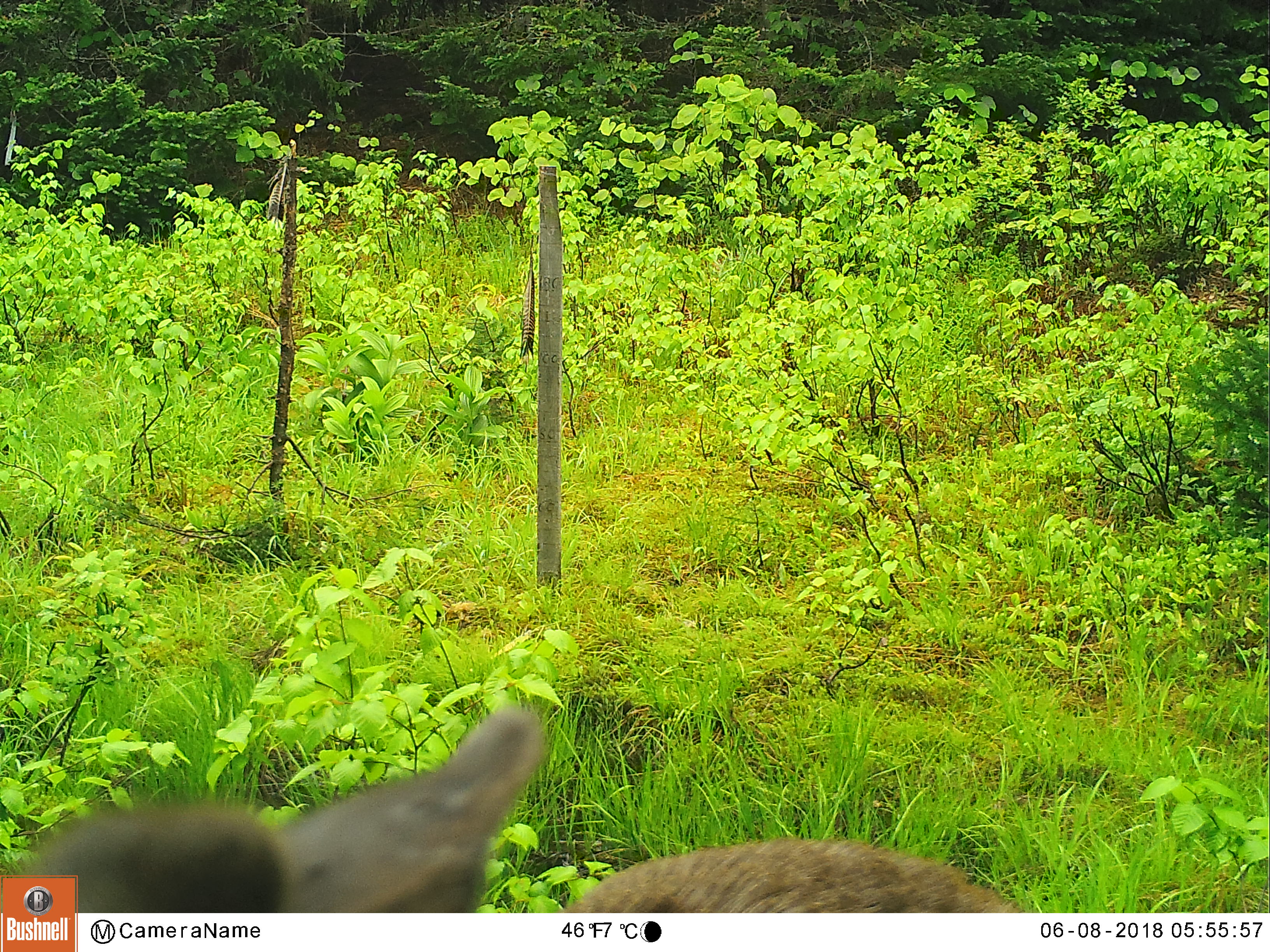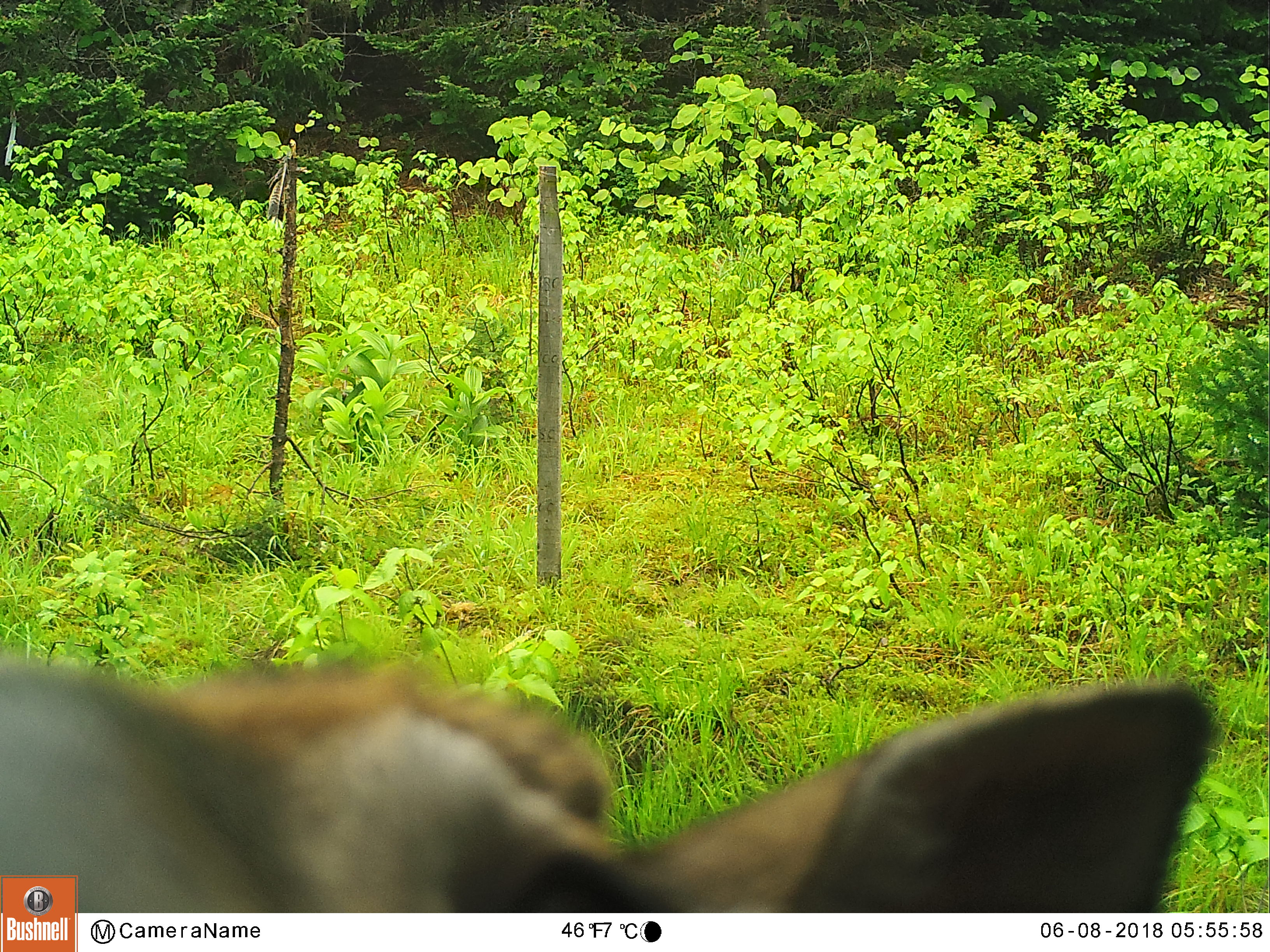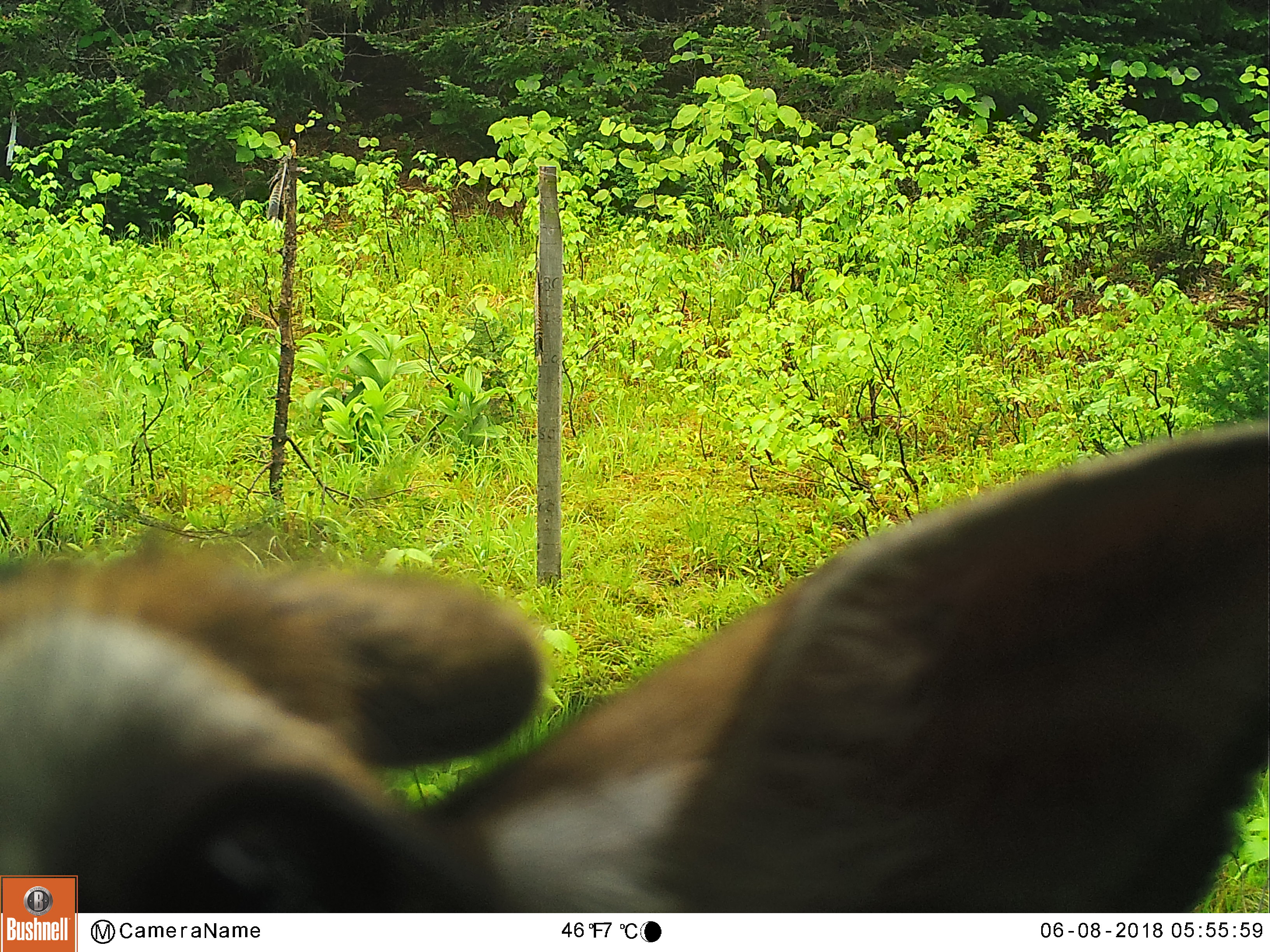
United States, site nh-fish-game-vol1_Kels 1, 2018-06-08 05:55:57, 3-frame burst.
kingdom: Animalia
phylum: Chordata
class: Mammalia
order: Artiodactyla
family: Cervidae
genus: Odocoileus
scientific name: Odocoileus virginianus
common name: white-tailed deer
White-tailed deer (Odocoileus virginianus).